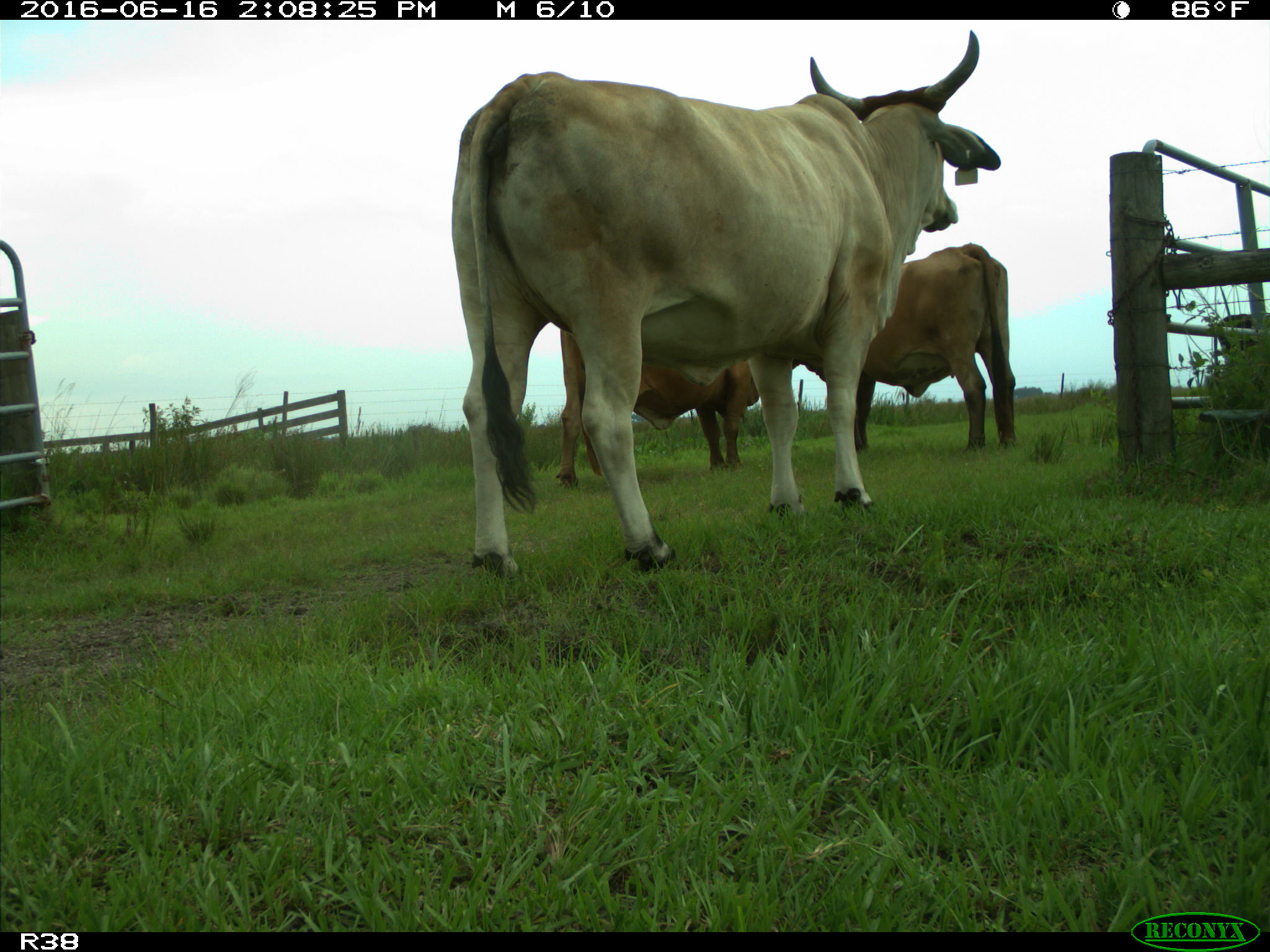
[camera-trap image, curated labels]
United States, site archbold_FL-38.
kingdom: Animalia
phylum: Chordata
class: Mammalia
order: Artiodactyla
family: Bovidae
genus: Bos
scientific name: Bos taurus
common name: domestic cow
Bos taurus (domestic cow).